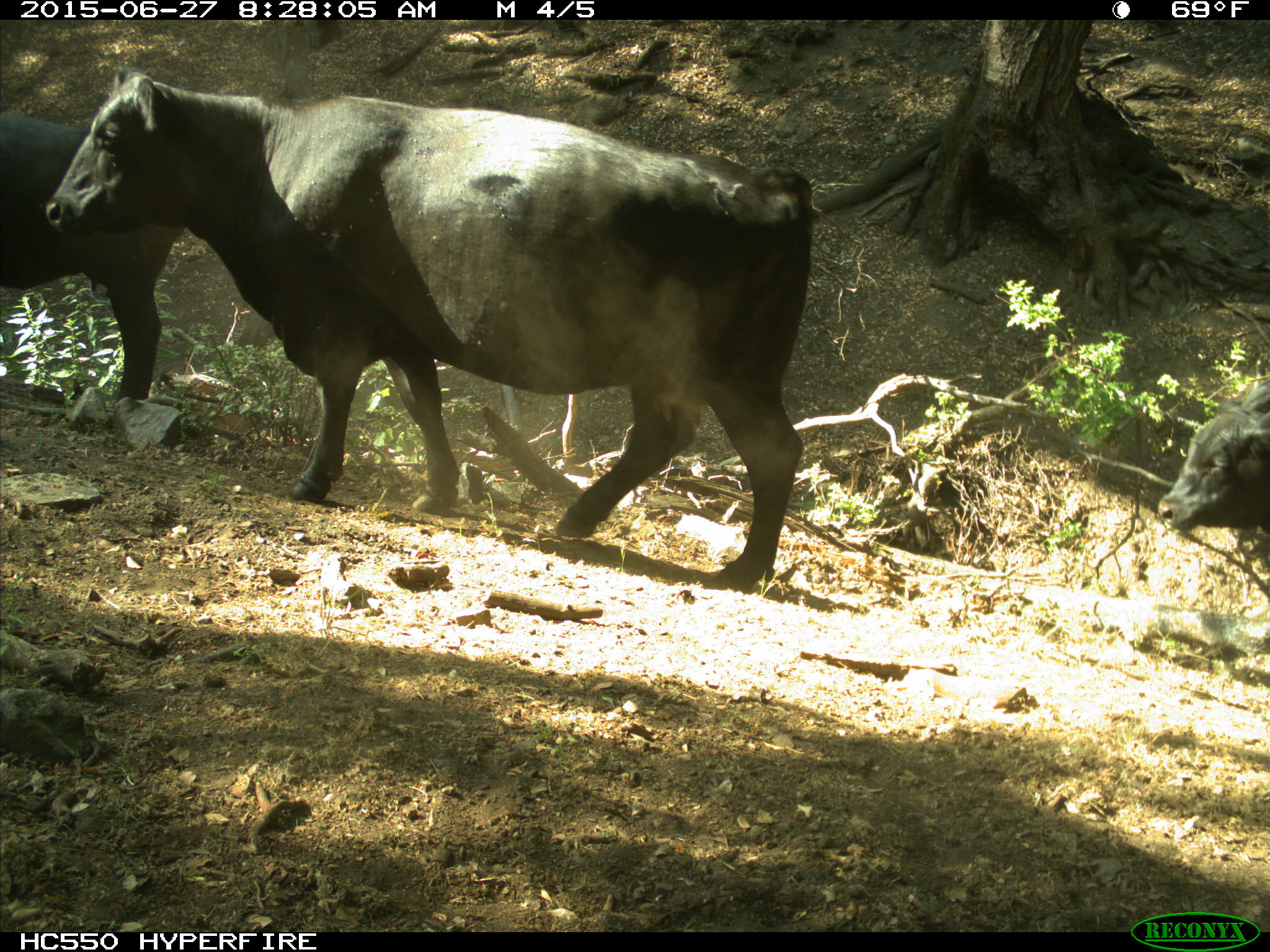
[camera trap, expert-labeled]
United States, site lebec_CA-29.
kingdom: Animalia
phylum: Chordata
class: Mammalia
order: Artiodactyla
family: Bovidae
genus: Bos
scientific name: Bos taurus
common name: domestic cow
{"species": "Bos taurus (domestic cow)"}